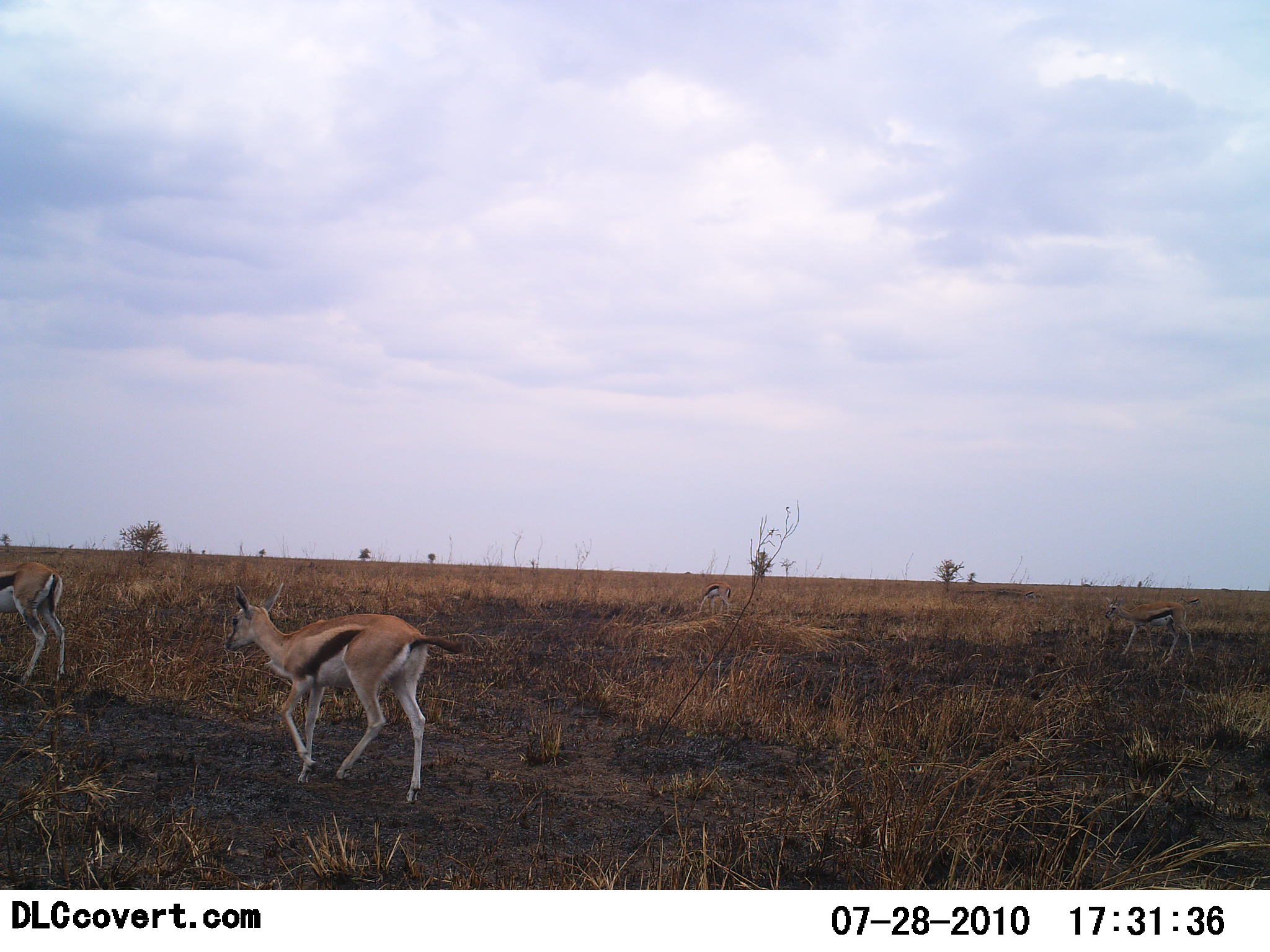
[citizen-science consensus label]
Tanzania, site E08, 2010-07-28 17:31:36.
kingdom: Animalia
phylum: Chordata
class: Mammalia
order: Artiodactyla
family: Bovidae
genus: Eudorcas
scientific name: Eudorcas thomsonii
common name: thomson's gazelle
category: gazellethomsons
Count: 4.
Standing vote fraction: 0%.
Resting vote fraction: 0%.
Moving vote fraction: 100%.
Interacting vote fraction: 0%.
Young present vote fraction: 0%.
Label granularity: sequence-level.